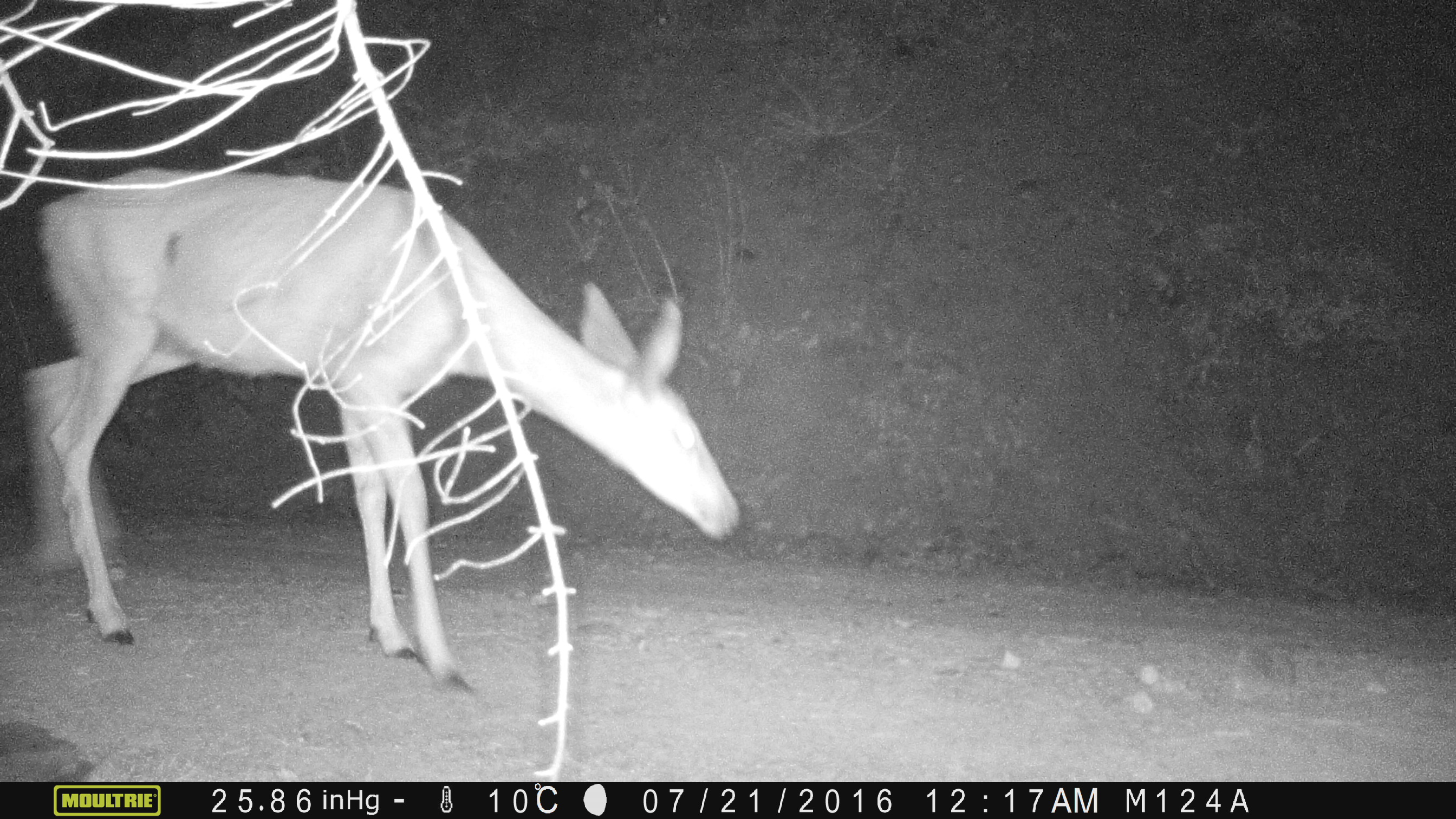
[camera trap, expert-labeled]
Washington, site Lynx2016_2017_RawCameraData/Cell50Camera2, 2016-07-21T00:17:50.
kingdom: Animalia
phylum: Chordata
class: Mammalia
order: Artiodactyla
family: Cervidae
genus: Odocoileus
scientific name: Odocoileus hemionus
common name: mule deer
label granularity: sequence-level